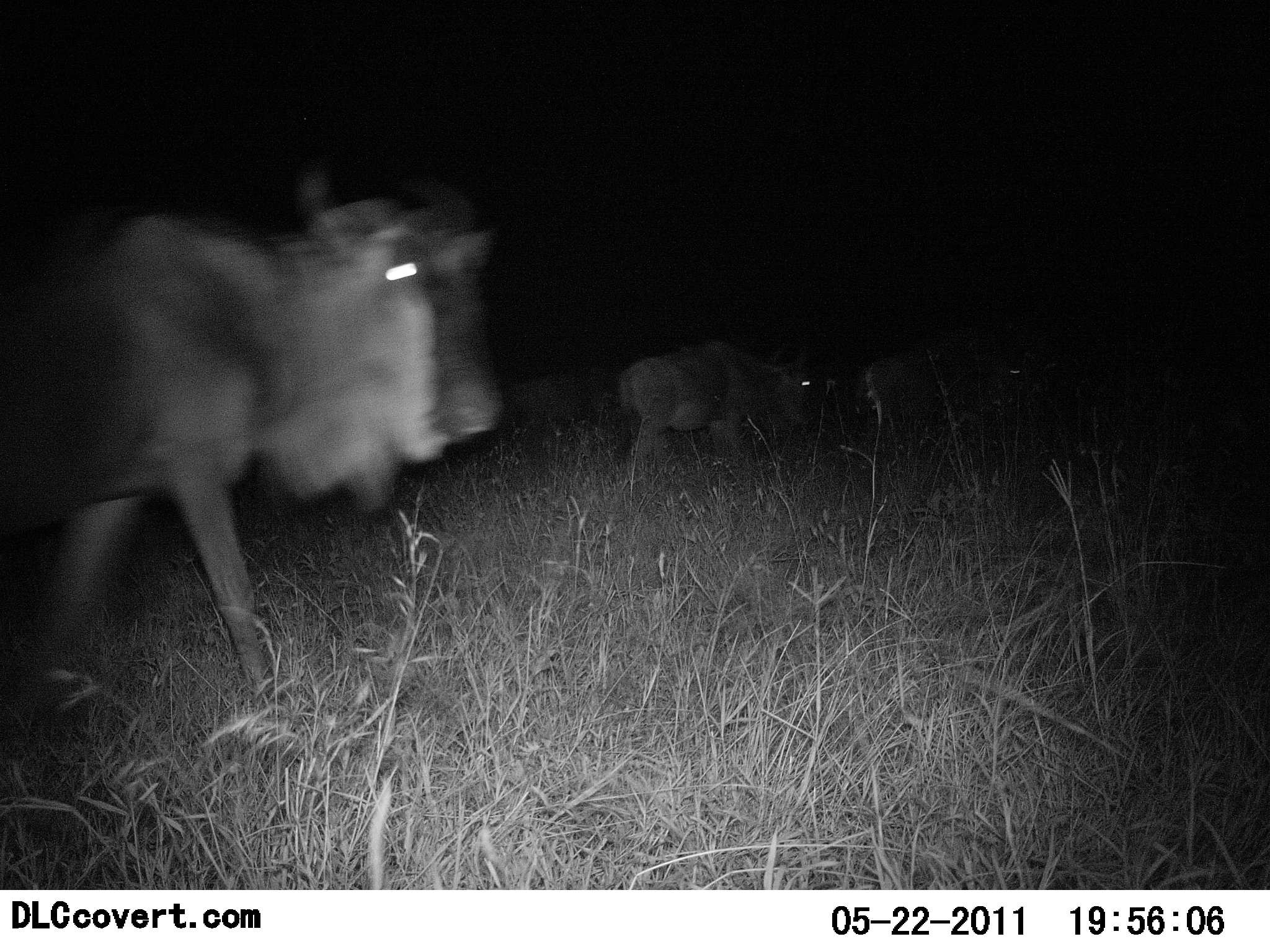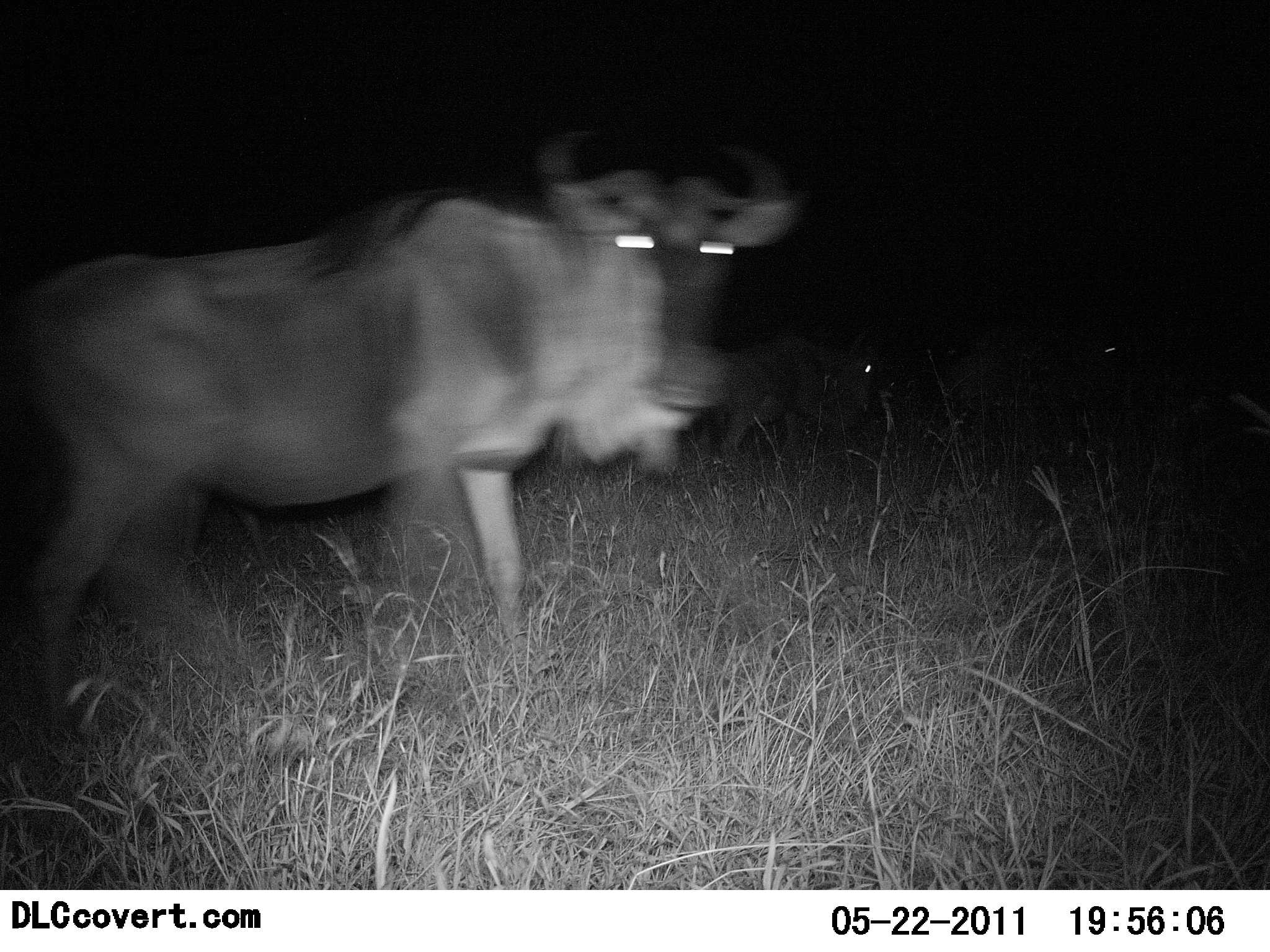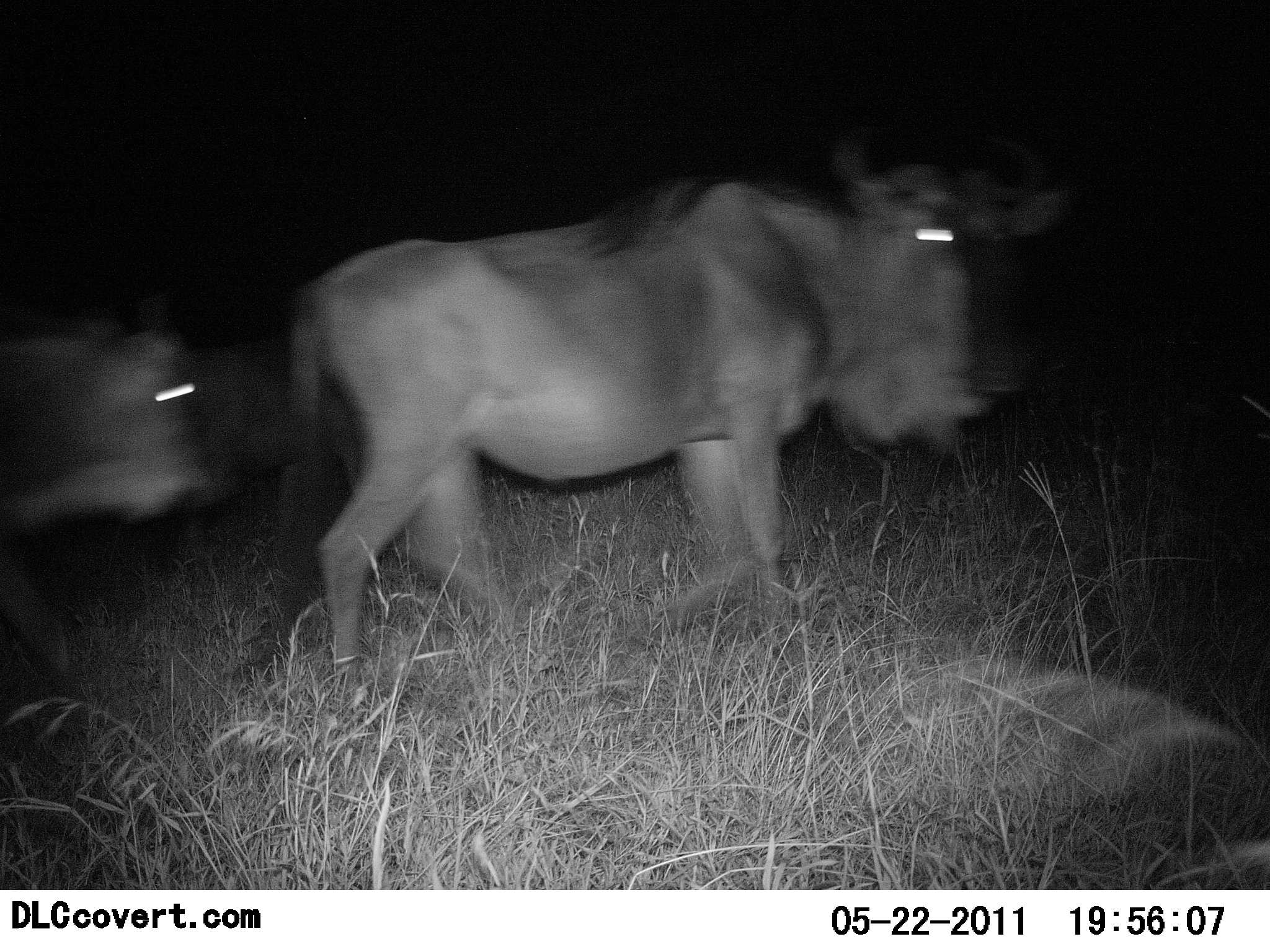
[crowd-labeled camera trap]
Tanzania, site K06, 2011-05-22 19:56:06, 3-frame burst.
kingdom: Animalia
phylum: Chordata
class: Mammalia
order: Artiodactyla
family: Bovidae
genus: Connochaetes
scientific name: Connochaetes taurinus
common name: blue wildebeest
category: wildebeest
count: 4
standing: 0%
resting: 0%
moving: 100%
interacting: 0%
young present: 10%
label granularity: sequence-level